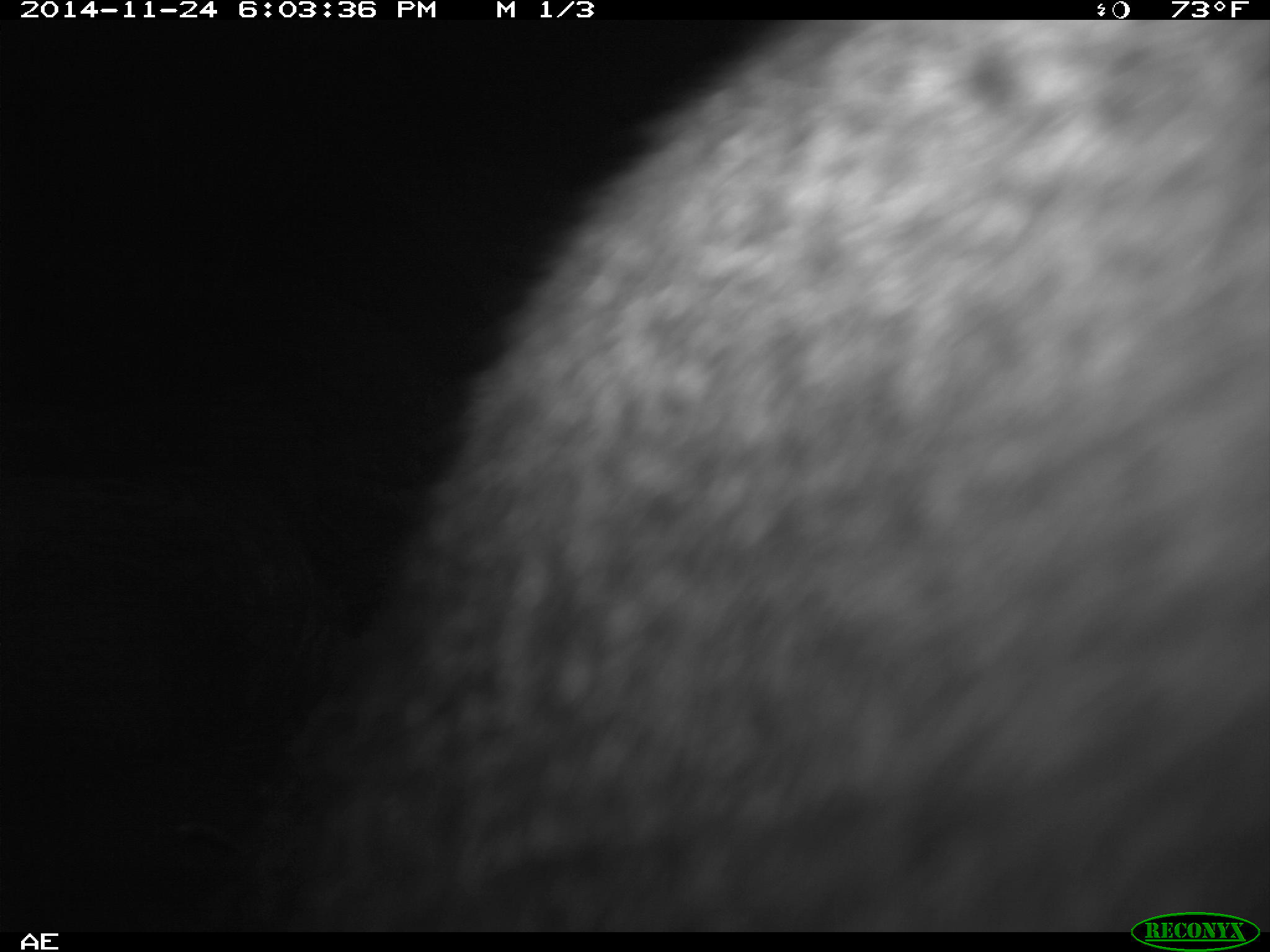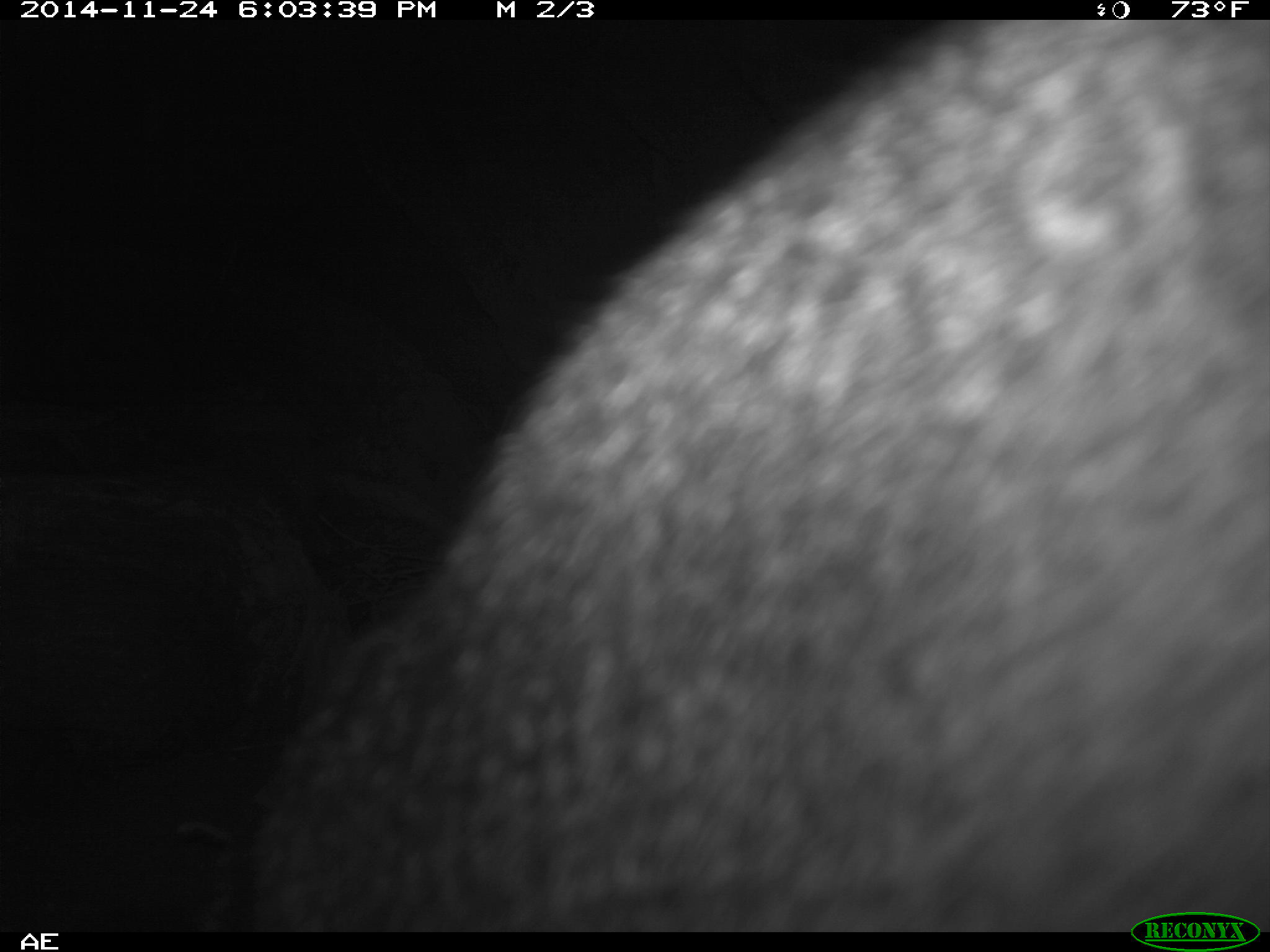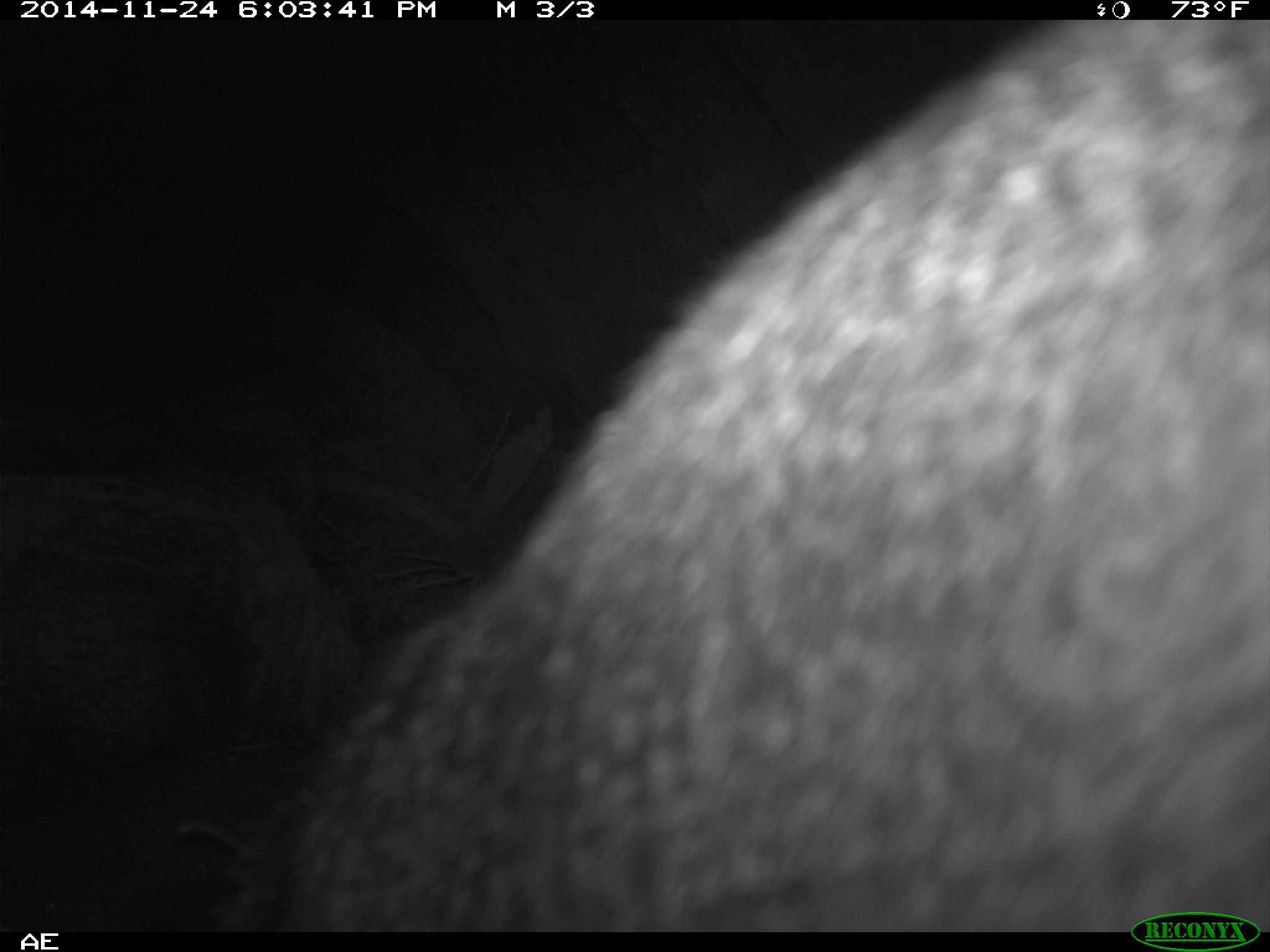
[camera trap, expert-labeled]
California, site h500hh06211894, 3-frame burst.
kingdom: Animalia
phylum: Chordata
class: Mammalia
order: Carnivora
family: Canidae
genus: Urocyon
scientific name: Urocyon littoralis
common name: island fox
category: fox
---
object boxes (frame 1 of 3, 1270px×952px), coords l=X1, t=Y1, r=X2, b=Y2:
fox: l=259, t=20, r=1269, b=932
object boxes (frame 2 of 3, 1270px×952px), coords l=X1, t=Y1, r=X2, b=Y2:
fox: l=202, t=17, r=1269, b=932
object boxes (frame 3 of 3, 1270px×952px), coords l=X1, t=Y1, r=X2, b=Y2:
fox: l=174, t=19, r=1269, b=932